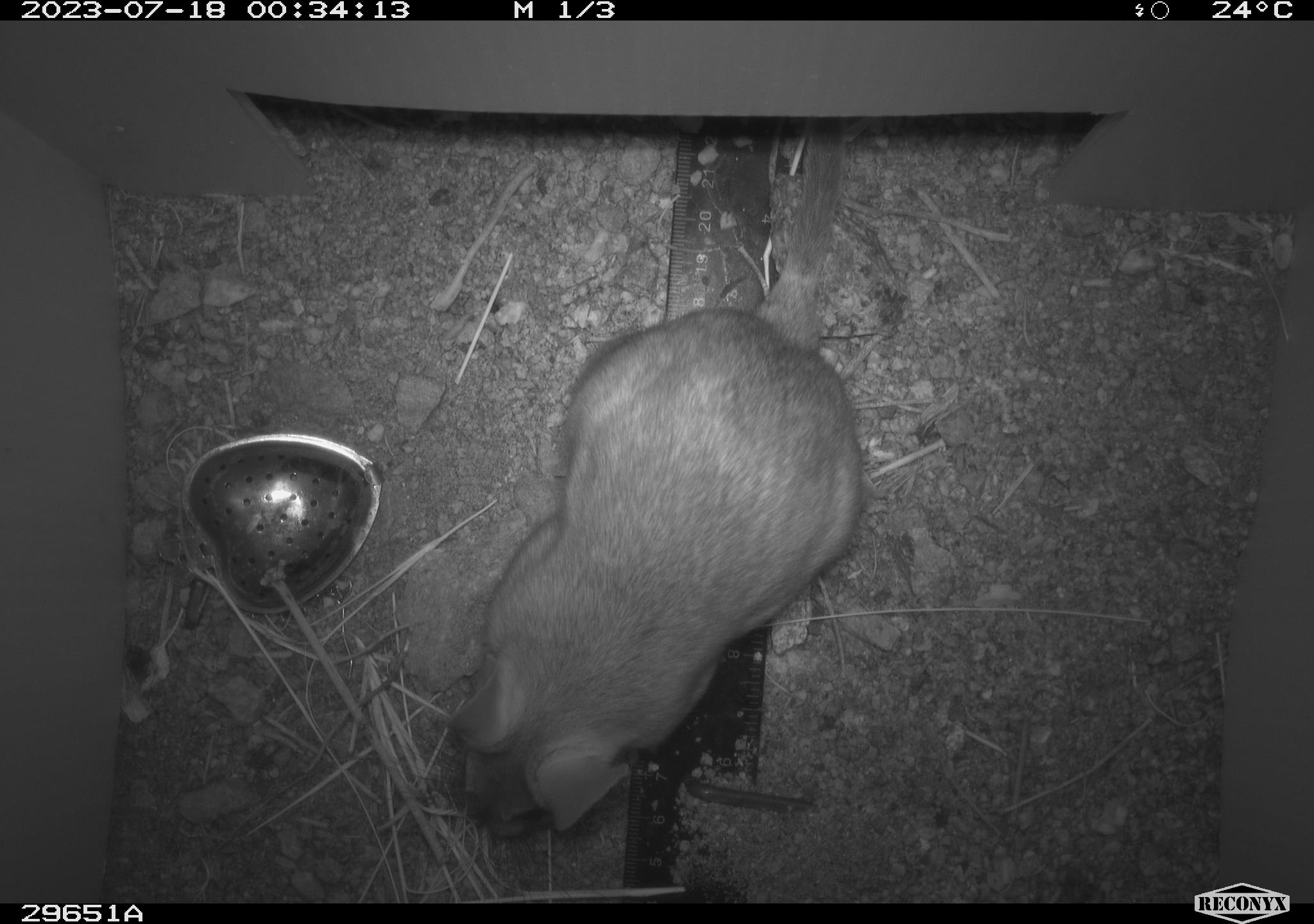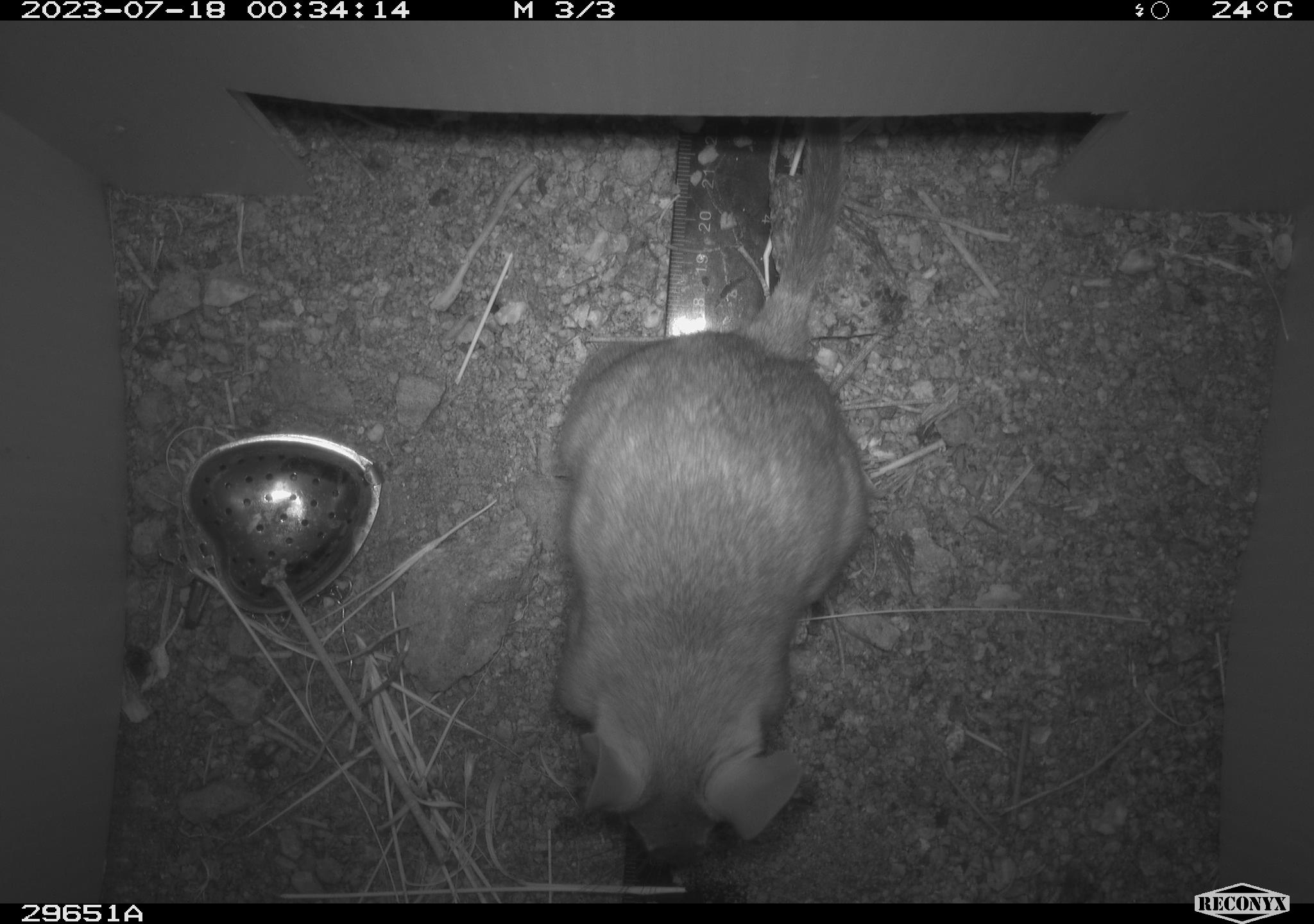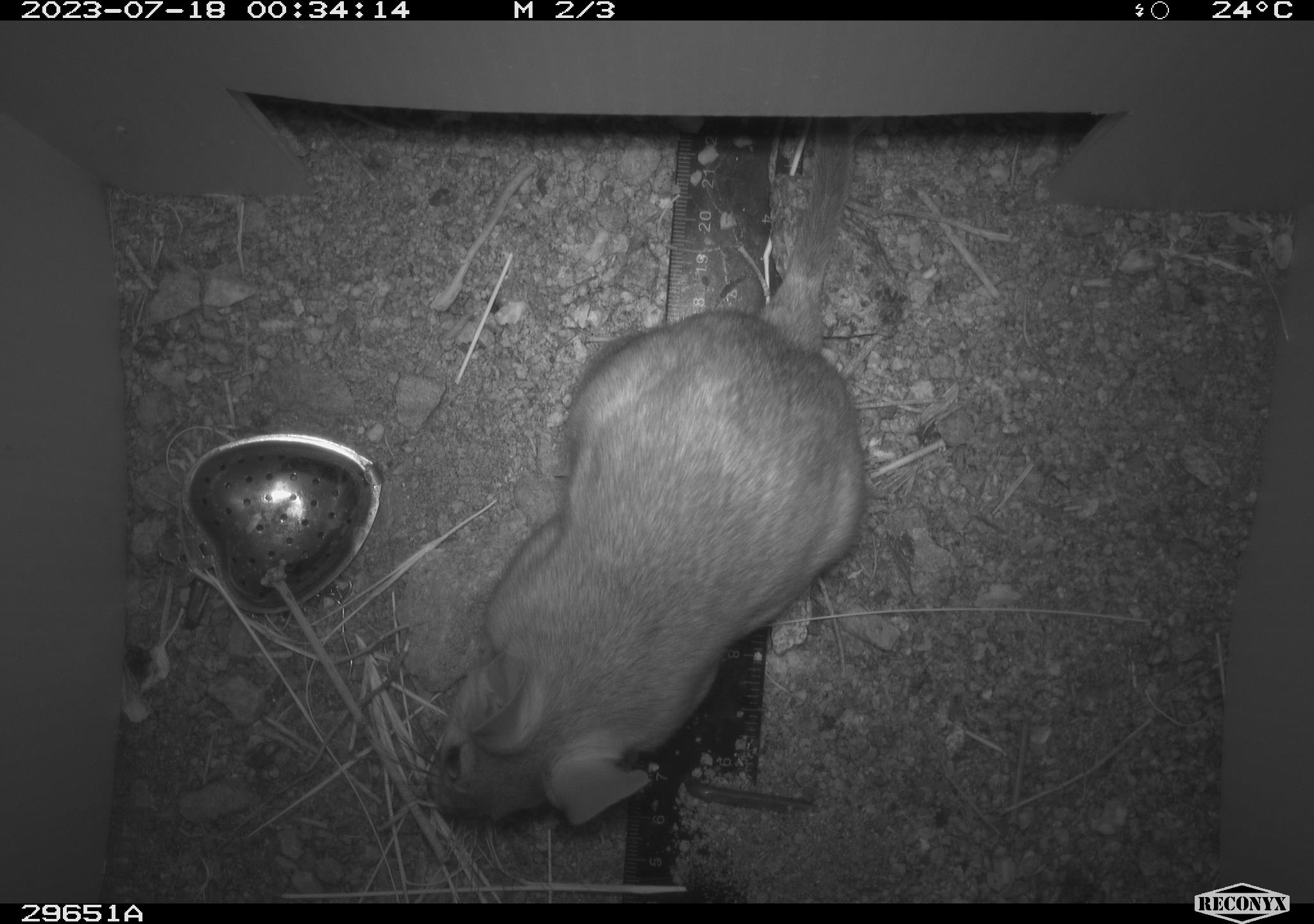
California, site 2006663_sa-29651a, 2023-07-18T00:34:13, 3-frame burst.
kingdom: Animalia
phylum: Chordata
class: Mammalia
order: Rodentia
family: Cricetidae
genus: Neotoma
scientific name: Neotoma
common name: pack rat or woodrat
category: neotoma species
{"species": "neotoma species (pack rat or woodrat) (Neotoma)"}